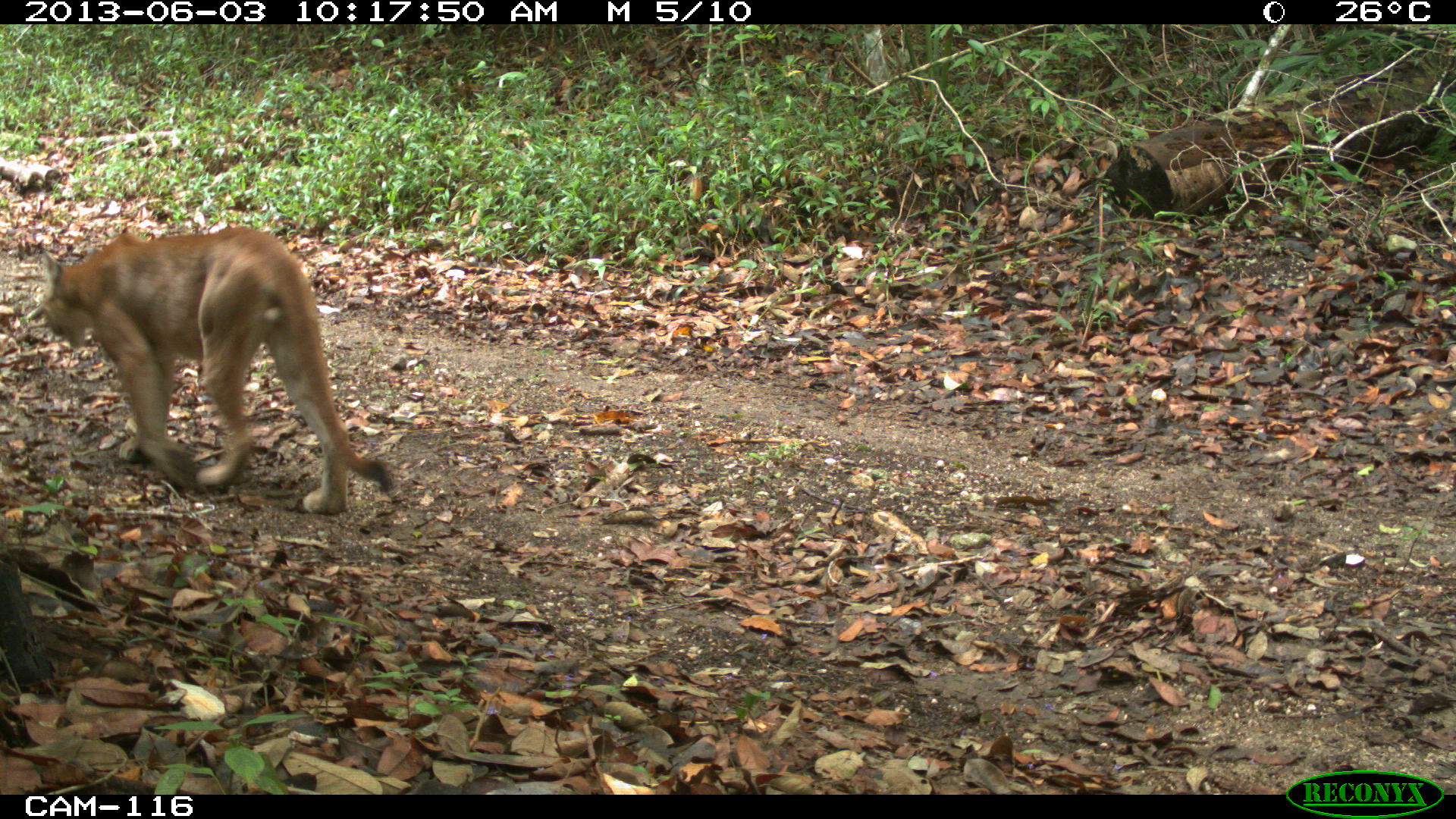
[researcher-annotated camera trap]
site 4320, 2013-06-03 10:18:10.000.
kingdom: Animalia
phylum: Chordata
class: Mammalia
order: Carnivora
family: Felidae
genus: Puma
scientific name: Puma concolor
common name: mountain lion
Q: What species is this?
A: Puma concolor (mountain lion).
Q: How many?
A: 1.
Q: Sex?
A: Male.